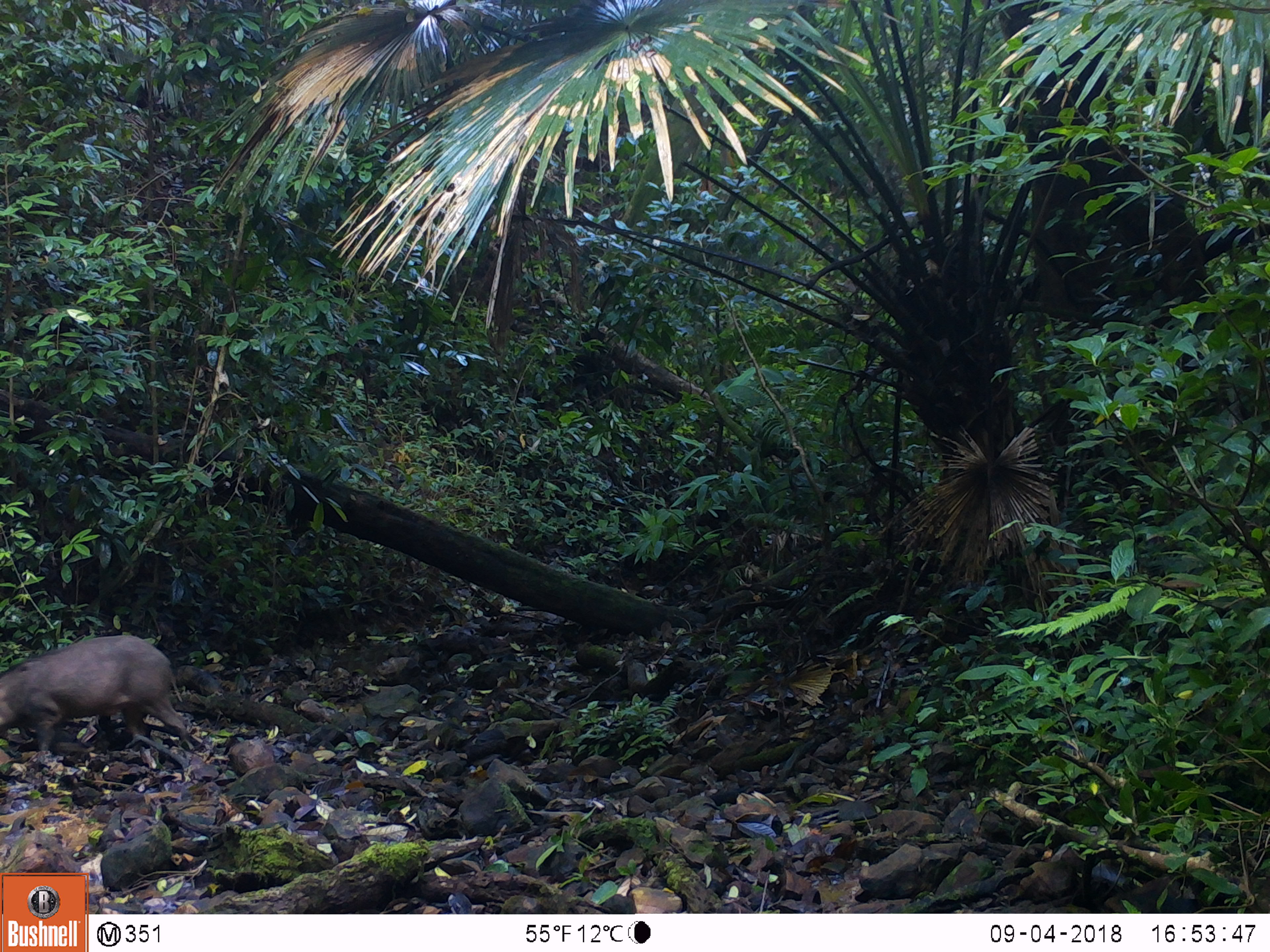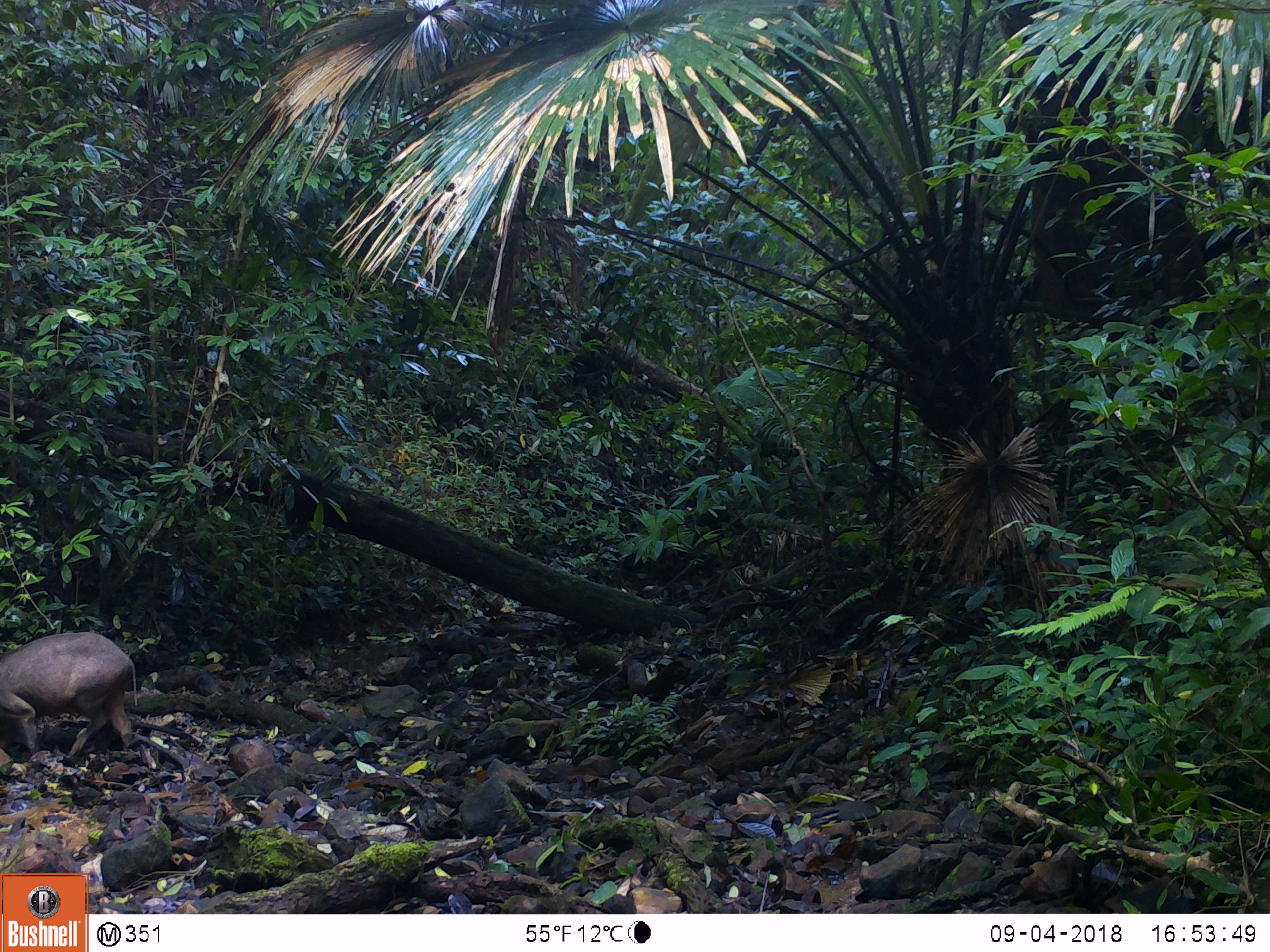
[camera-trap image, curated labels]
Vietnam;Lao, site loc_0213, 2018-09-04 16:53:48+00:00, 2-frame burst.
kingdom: Animalia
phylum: Chordata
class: Mammalia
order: Artiodactyla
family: Suidae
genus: Sus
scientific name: Sus scrofa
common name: eurasian wild pig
Eurasian wild pig (Sus scrofa). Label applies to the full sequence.